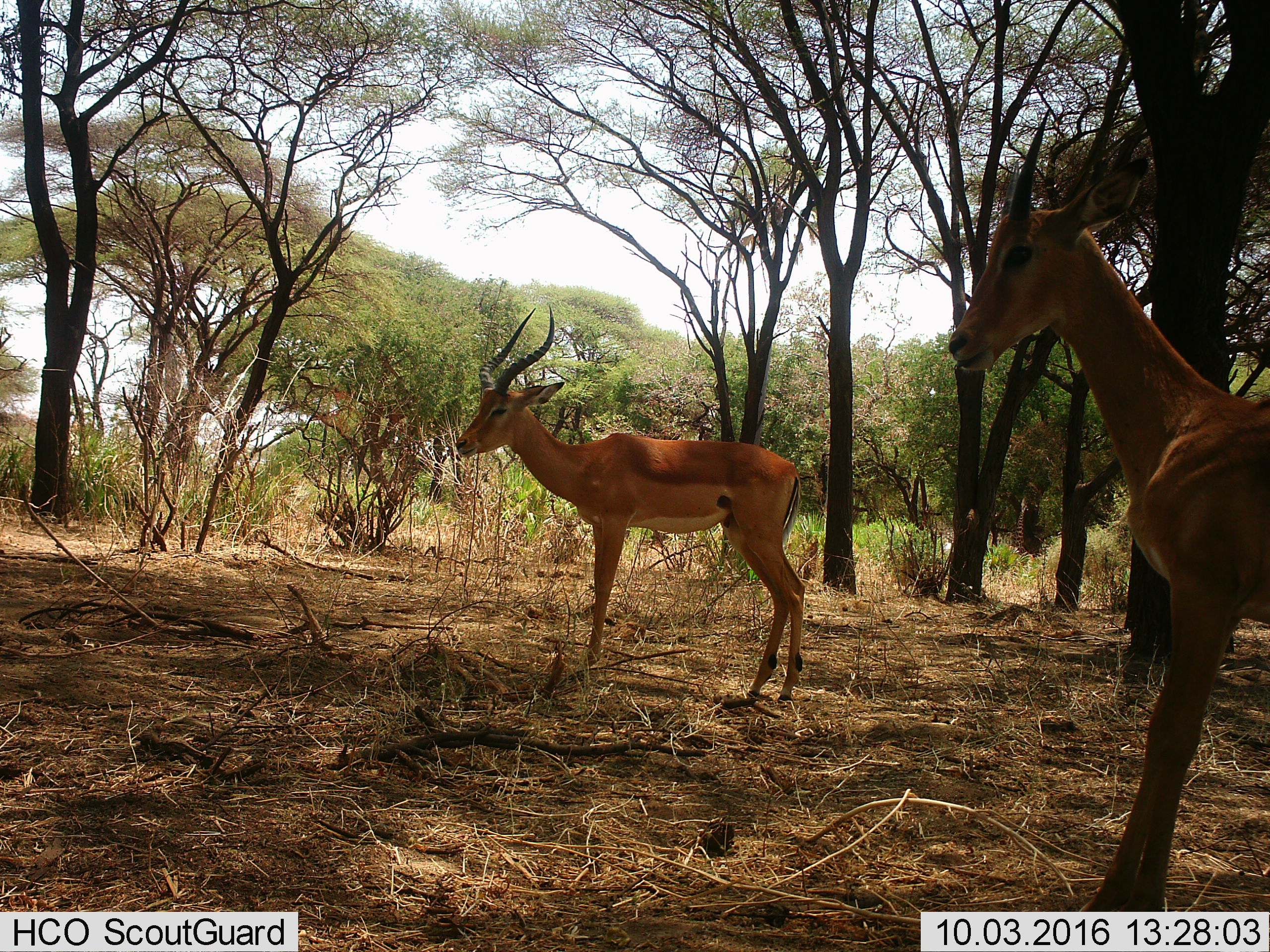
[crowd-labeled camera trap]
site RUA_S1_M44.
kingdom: Animalia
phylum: Chordata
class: Mammalia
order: Artiodactyla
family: Bovidae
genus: Aepyceros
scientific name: Aepyceros melampus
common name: impala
Impala (Aepyceros melampus), count 2. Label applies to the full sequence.